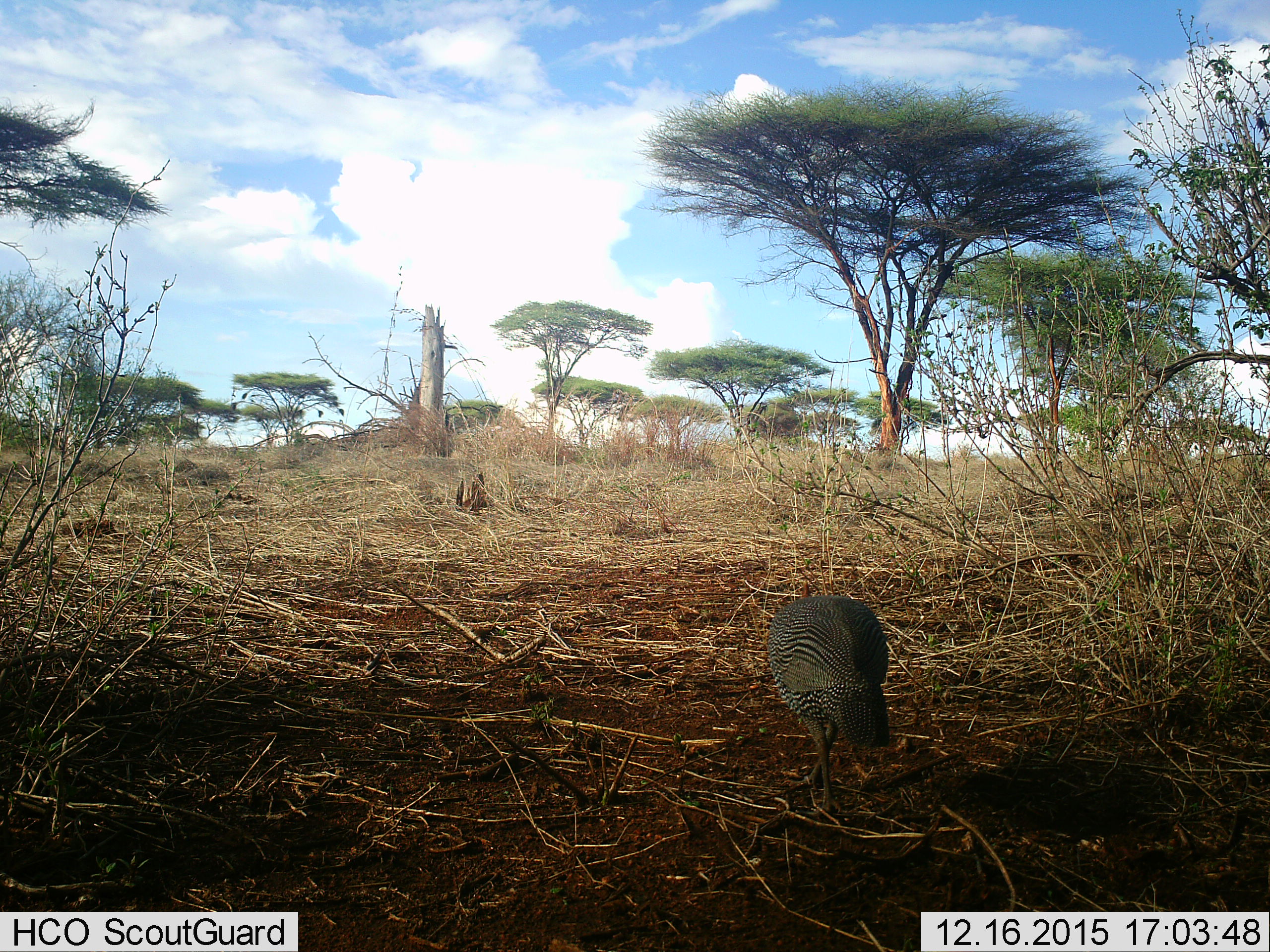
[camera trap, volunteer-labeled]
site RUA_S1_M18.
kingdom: Animalia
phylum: Chordata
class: Aves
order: Galliformes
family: Numididae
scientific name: Numididae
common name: guineafowl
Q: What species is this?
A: Guineafowl (Numididae).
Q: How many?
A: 1.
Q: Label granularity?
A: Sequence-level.